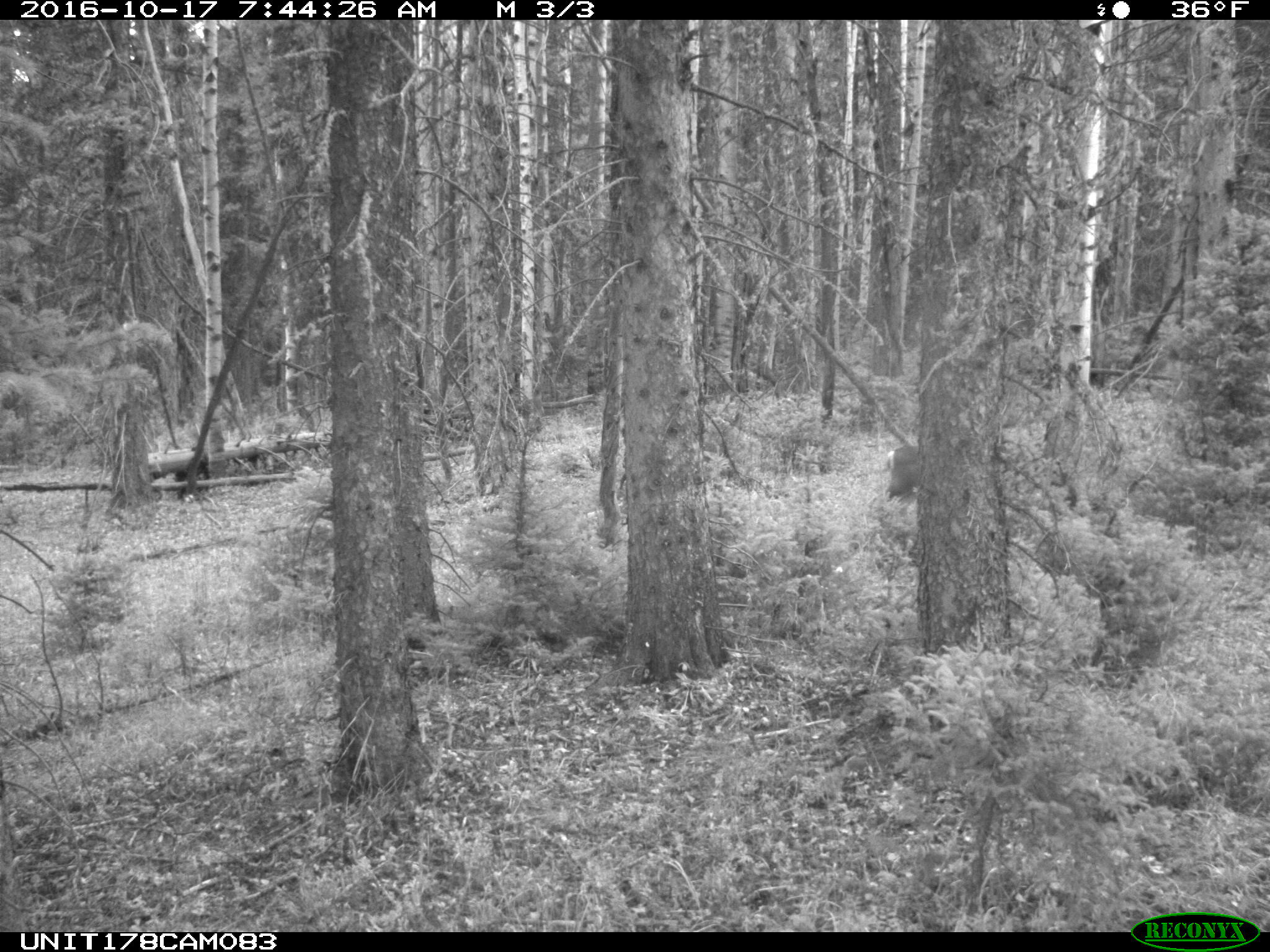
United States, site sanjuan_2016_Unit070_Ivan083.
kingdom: Animalia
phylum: Chordata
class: Mammalia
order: Artiodactyla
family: Cervidae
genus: Odocoileus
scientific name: Odocoileus hemionus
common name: mule deer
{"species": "Odocoileus hemionus (mule deer)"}